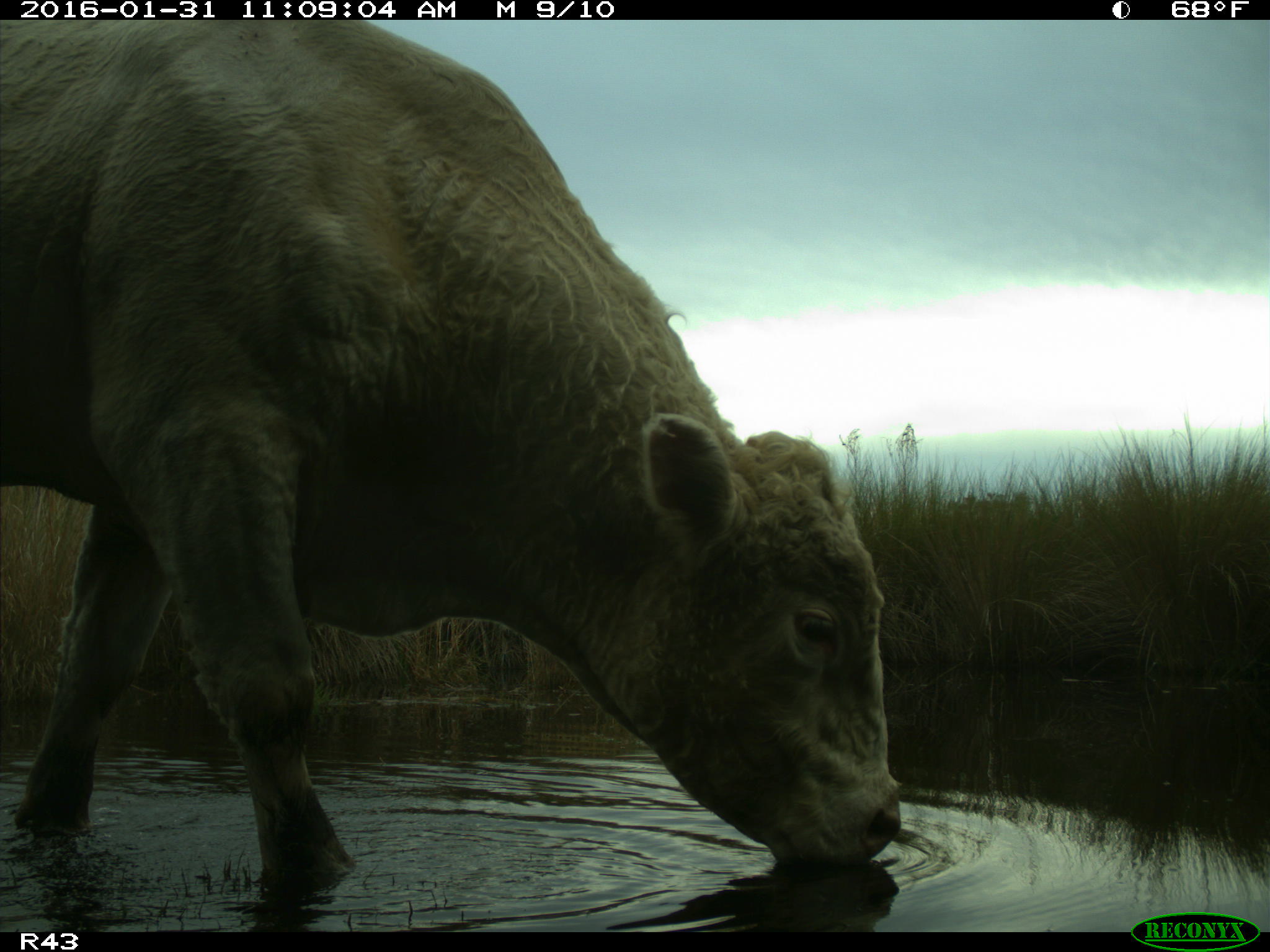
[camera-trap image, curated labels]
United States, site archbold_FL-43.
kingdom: Animalia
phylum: Chordata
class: Mammalia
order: Artiodactyla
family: Bovidae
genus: Bos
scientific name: Bos taurus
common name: domestic cow